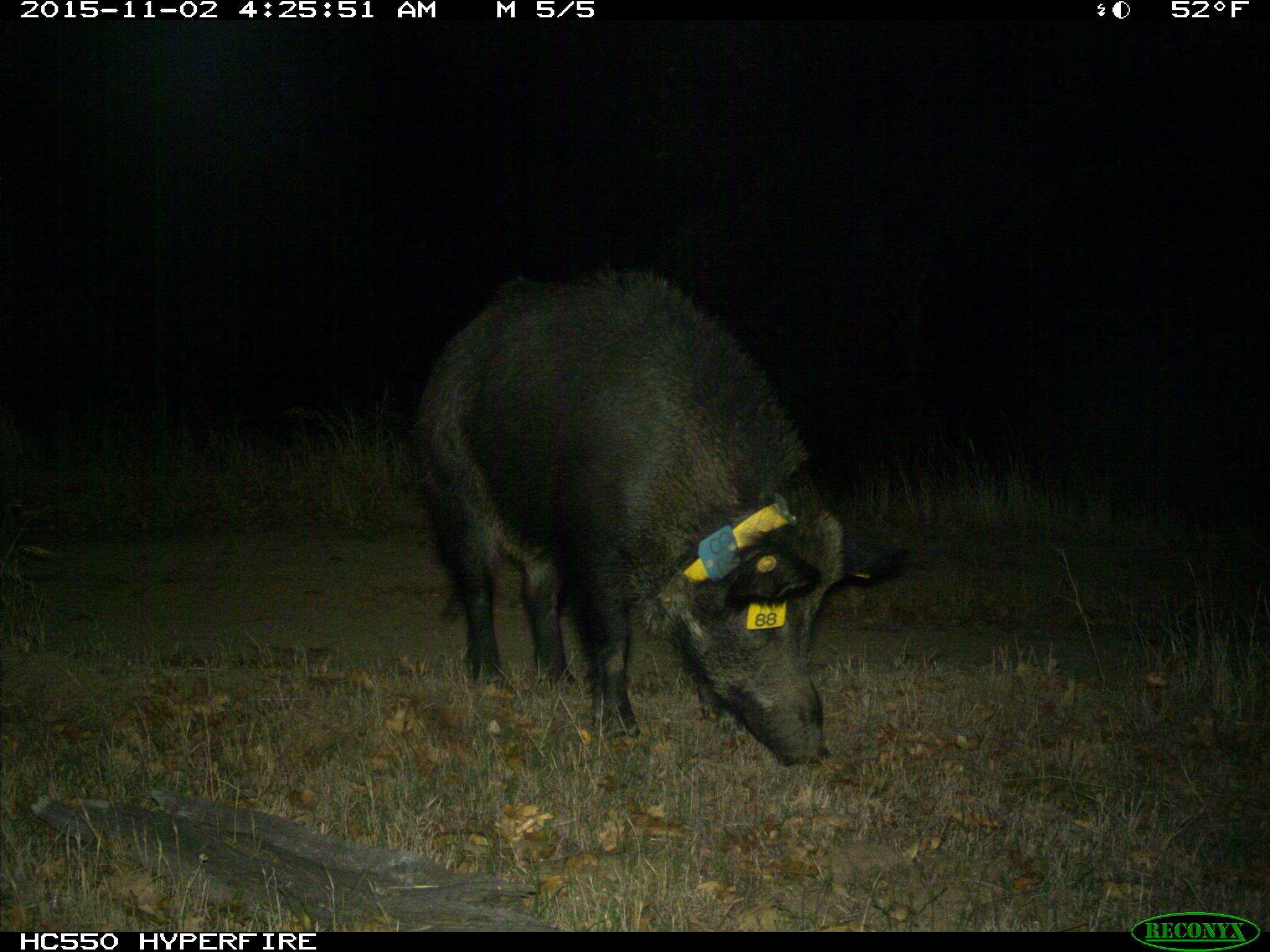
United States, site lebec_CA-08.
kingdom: Animalia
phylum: Chordata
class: Mammalia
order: Artiodactyla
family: Suidae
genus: Sus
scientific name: Sus scrofa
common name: wild boar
Sus scrofa (wild boar).